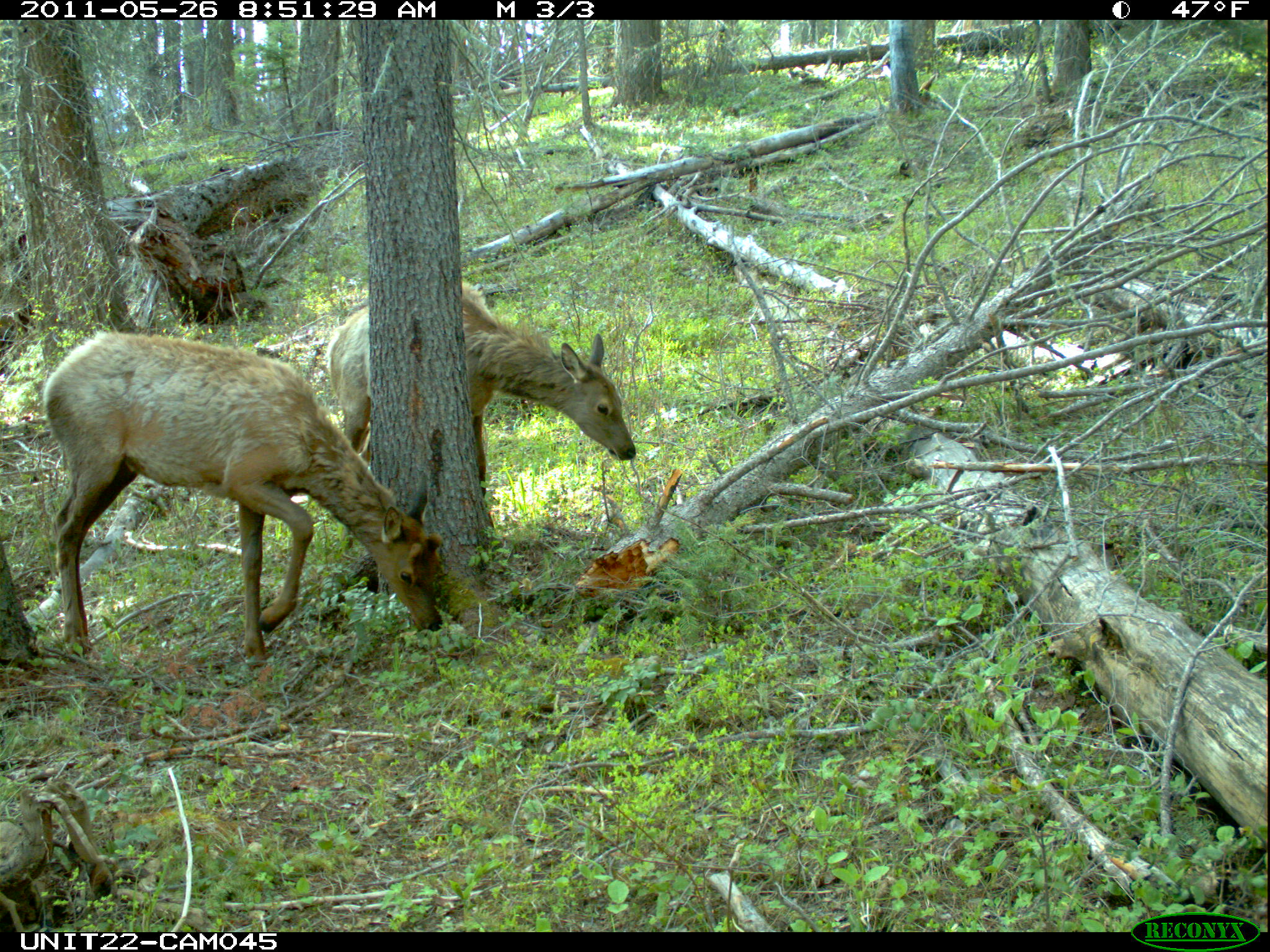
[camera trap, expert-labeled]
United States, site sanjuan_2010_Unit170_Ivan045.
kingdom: Animalia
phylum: Chordata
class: Mammalia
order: Artiodactyla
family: Cervidae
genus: Cervus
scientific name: Cervus elaphus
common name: red deer